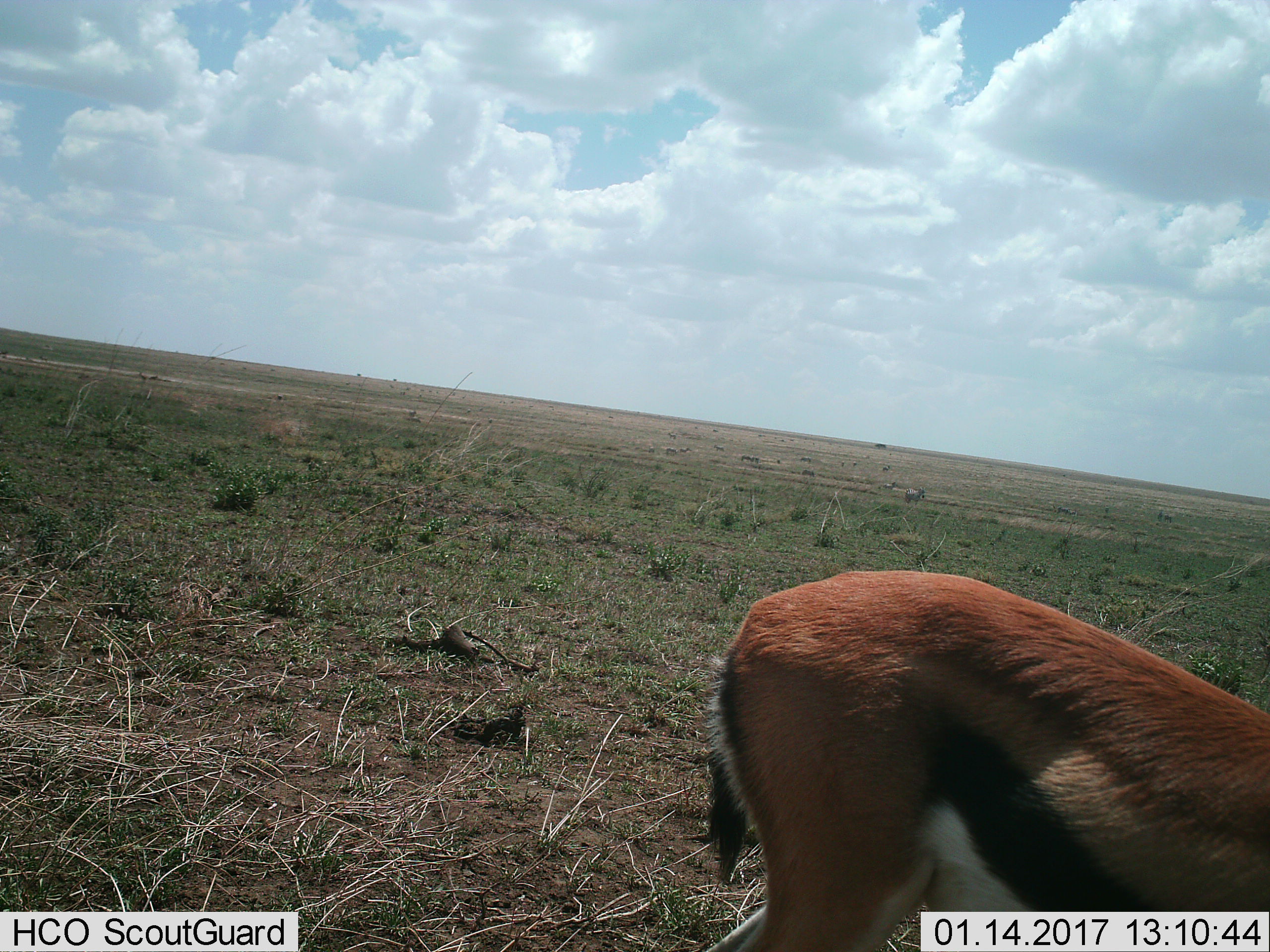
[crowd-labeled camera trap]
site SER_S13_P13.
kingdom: Animalia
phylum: Chordata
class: Mammalia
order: Artiodactyla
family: Bovidae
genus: Eudorcas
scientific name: Eudorcas thomsonii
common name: thomson's gazelle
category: gazellethomsons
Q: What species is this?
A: Gazellethomsons (thomson's gazelle) (Eudorcas thomsonii).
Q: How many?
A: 1.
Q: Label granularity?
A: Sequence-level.